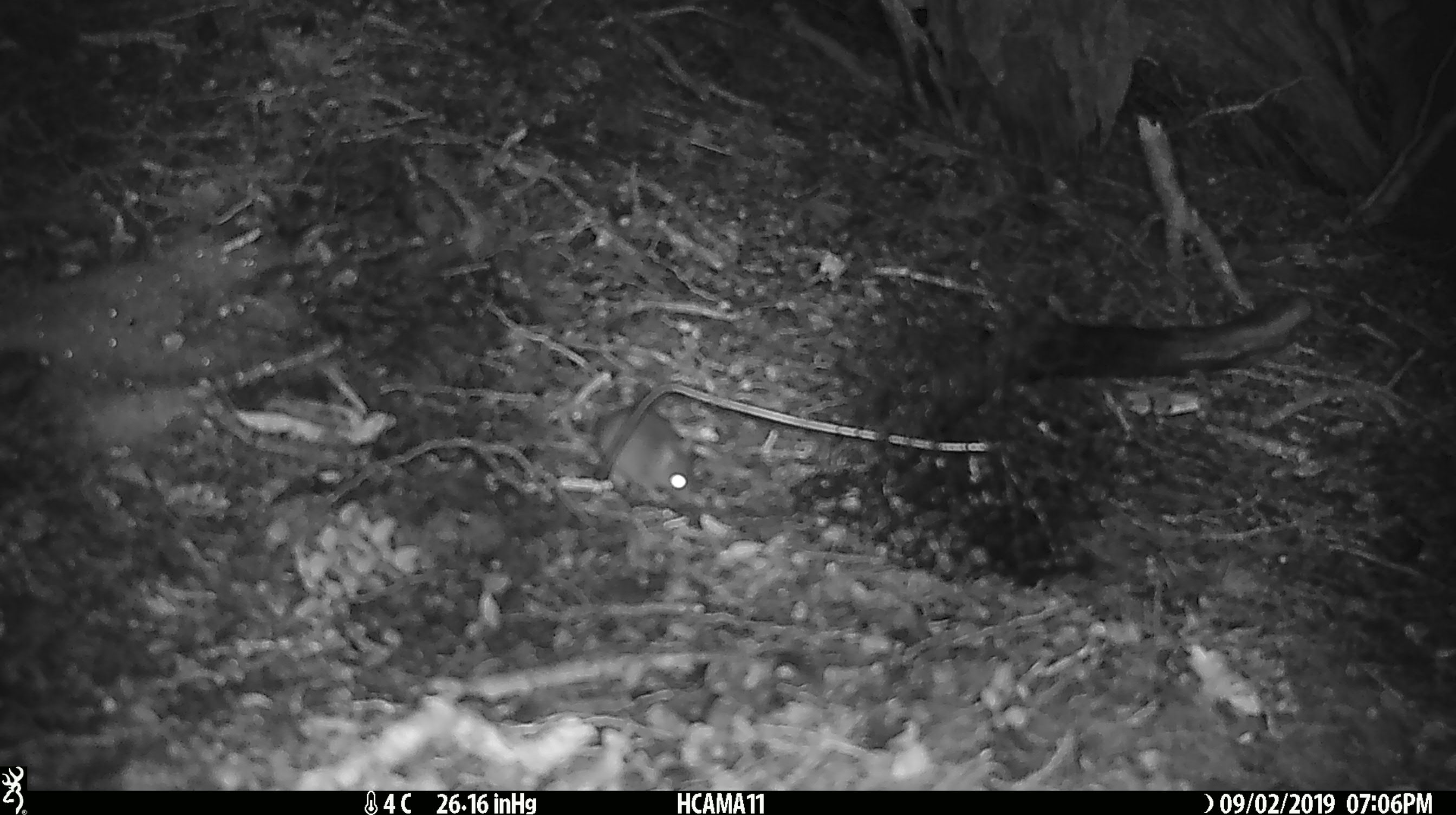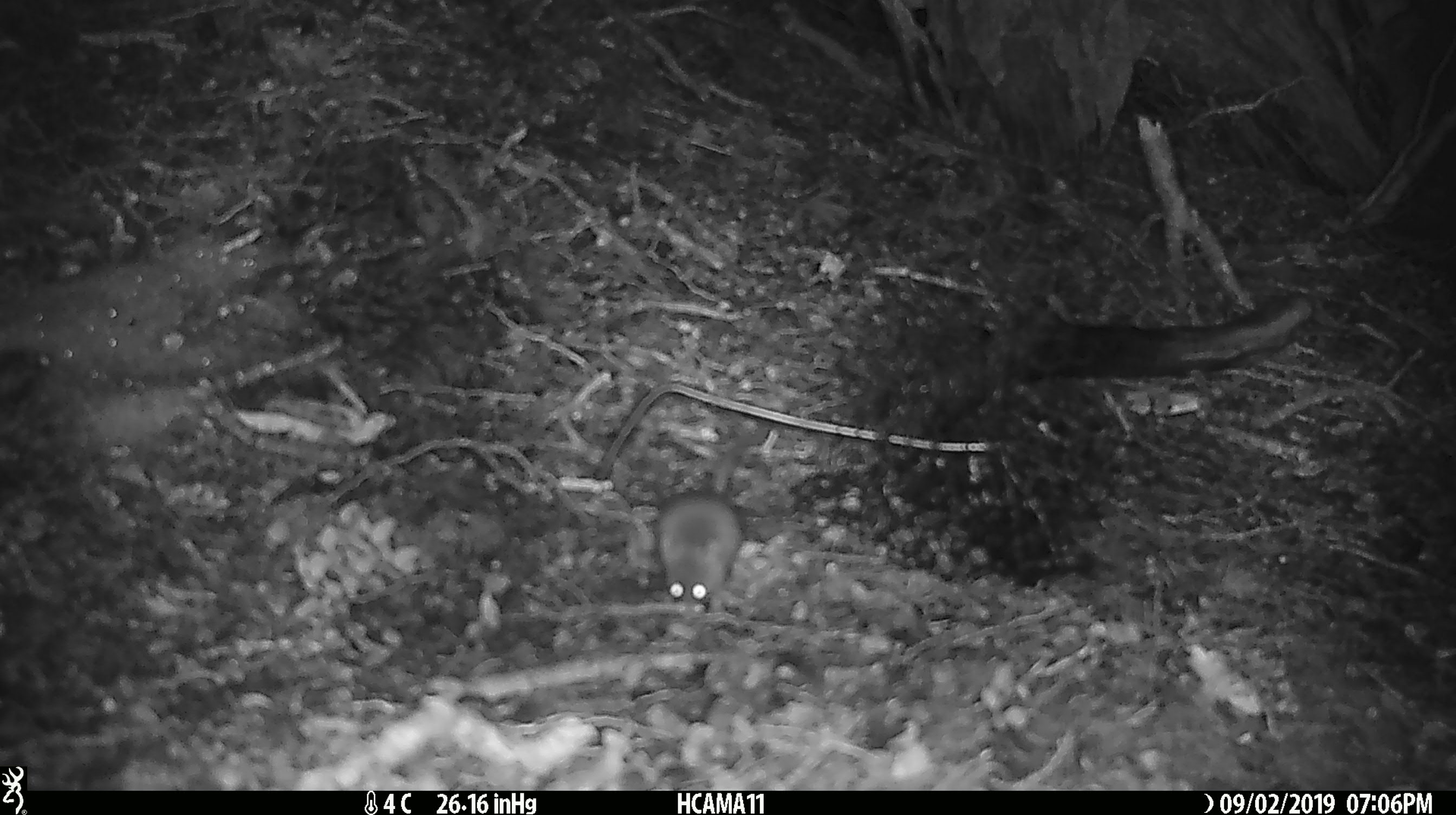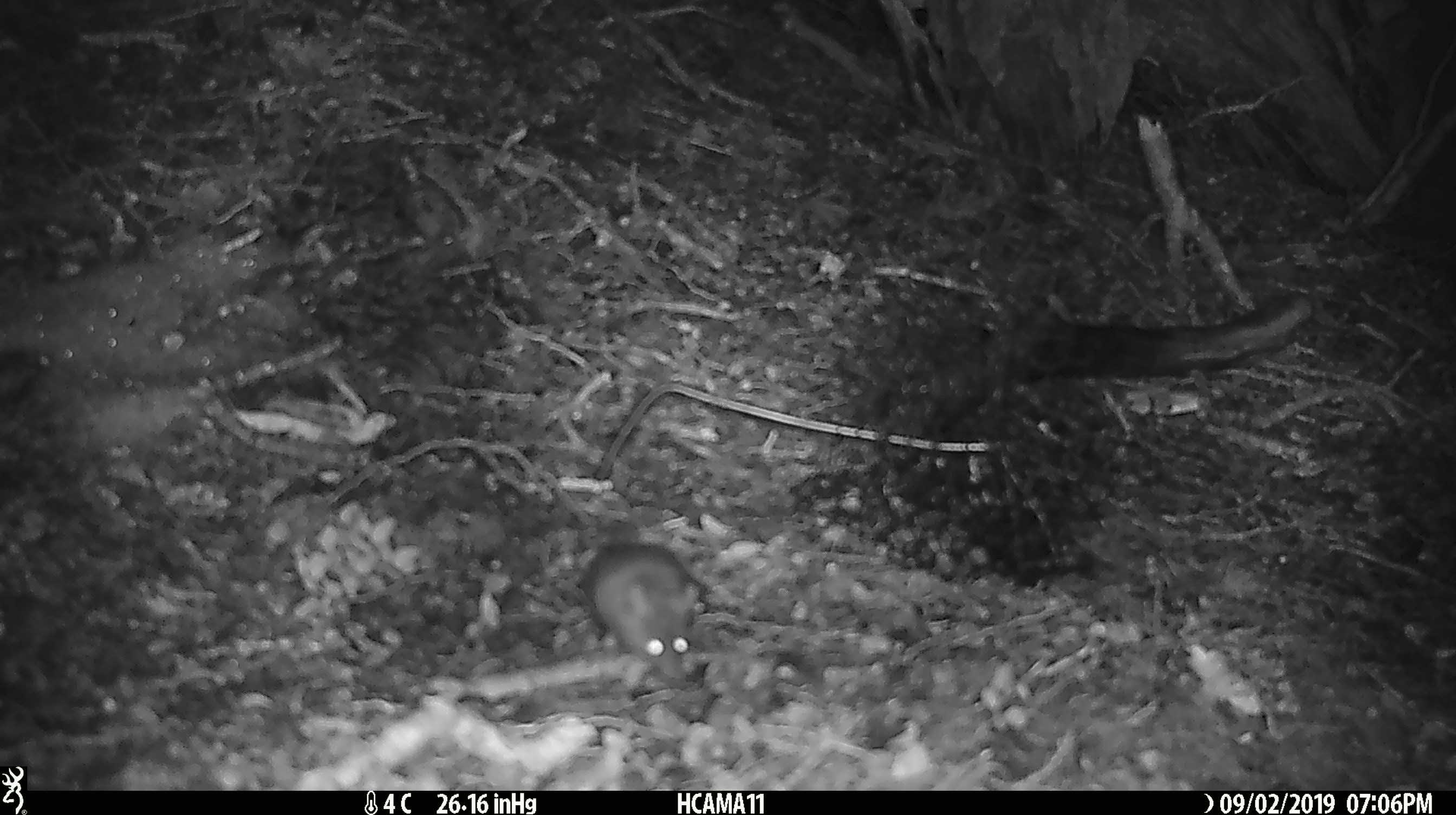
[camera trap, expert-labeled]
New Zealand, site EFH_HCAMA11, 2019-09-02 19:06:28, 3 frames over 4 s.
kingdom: Animalia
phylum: Chordata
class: Mammalia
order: Rodentia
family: Muridae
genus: Mus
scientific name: Mus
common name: mouse